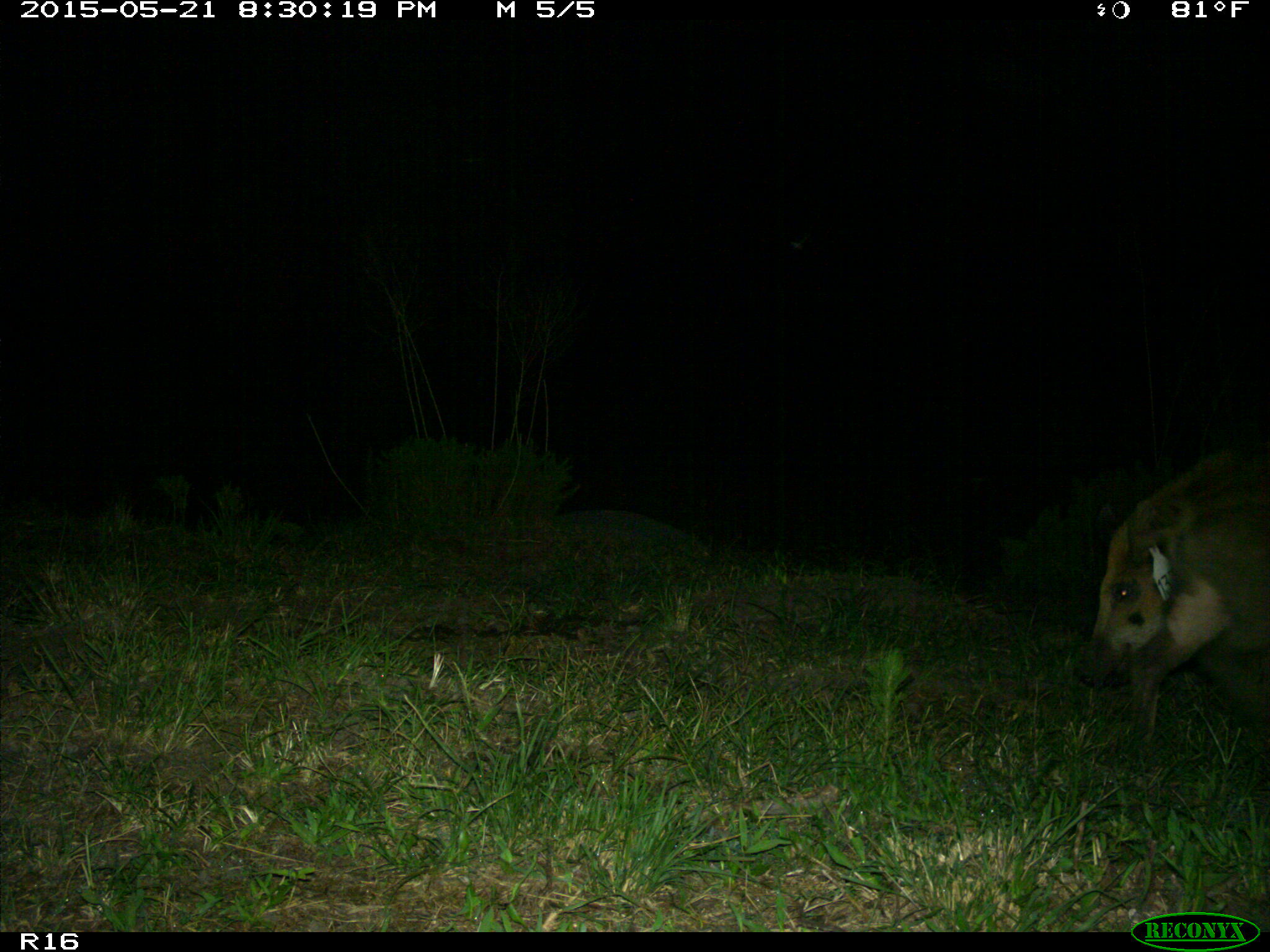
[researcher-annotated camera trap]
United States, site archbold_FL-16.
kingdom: Animalia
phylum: Chordata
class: Mammalia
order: Artiodactyla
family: Suidae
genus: Sus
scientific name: Sus scrofa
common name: wild boar